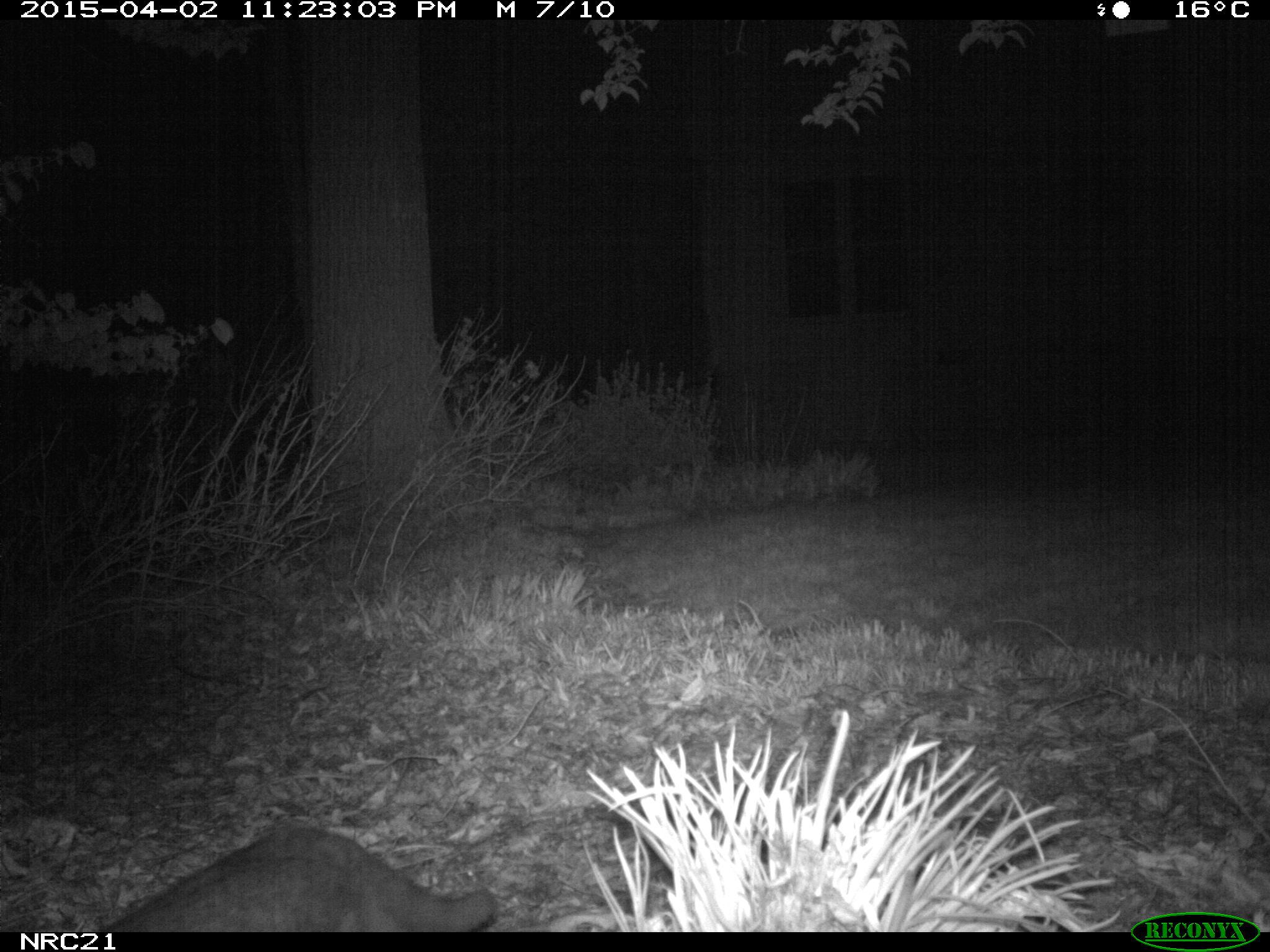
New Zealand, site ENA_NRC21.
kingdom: Animalia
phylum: Chordata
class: Mammalia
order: Carnivora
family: Felidae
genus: Felis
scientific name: Felis catus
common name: domestic cat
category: cat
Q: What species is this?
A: Cat (domestic cat) (Felis catus).